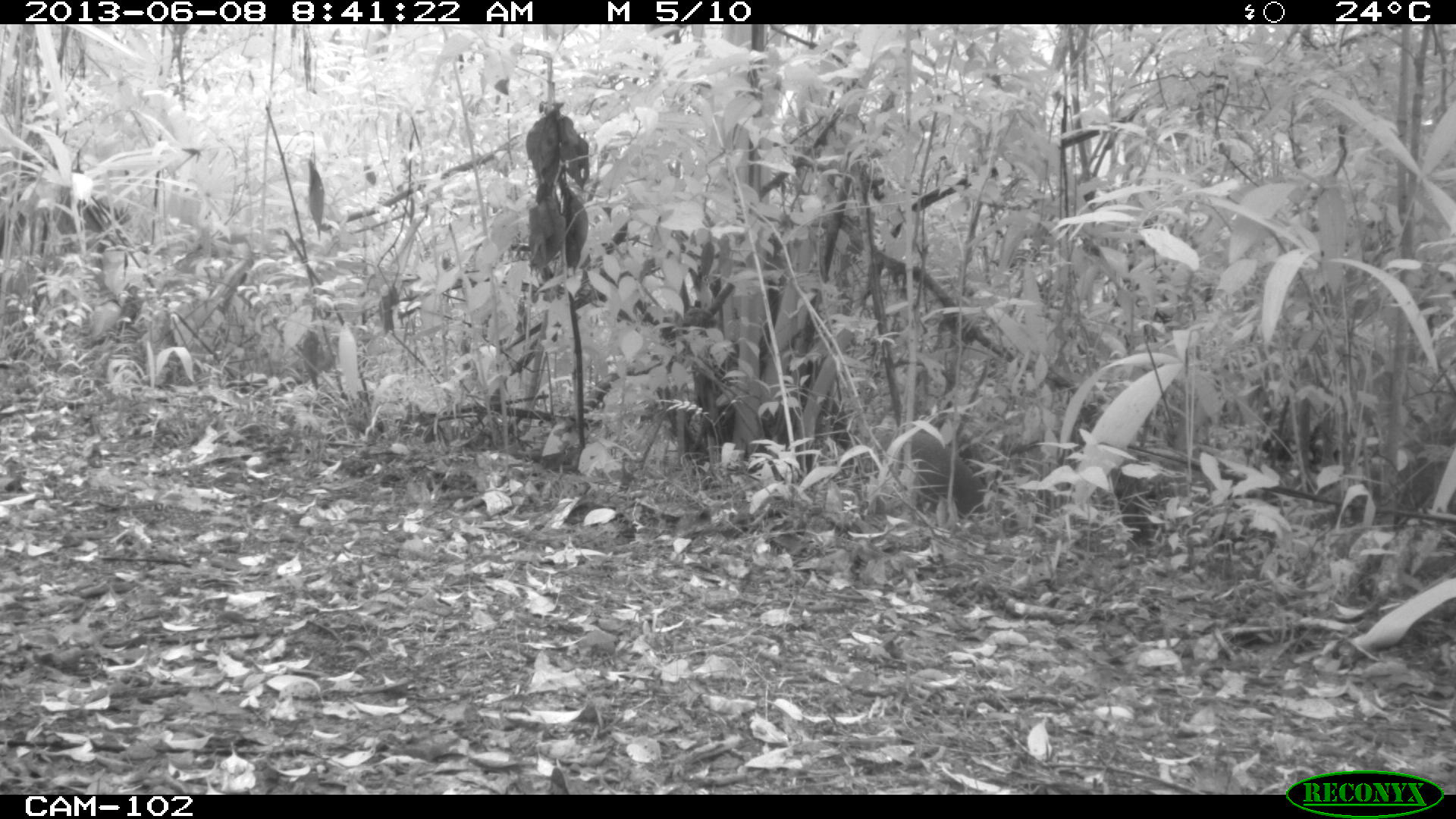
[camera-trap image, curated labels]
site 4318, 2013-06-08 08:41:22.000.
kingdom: Animalia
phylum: Chordata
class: Mammalia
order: Rodentia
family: Dasyproctidae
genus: Dasyprocta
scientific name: Dasyprocta punctata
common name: central american agouti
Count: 1.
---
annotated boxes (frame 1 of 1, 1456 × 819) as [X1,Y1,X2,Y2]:
dasyprocta punctata: [898,426,984,527]